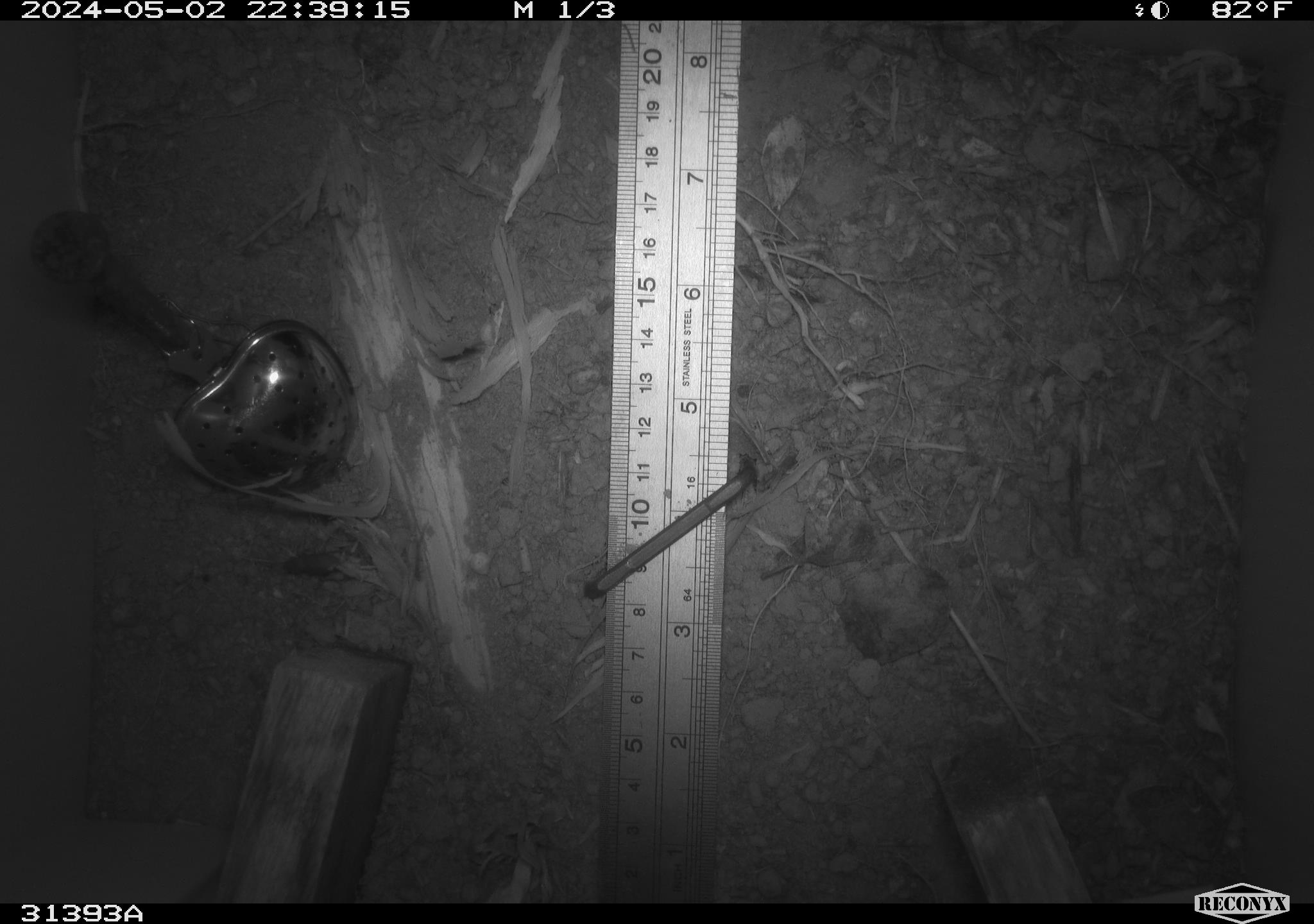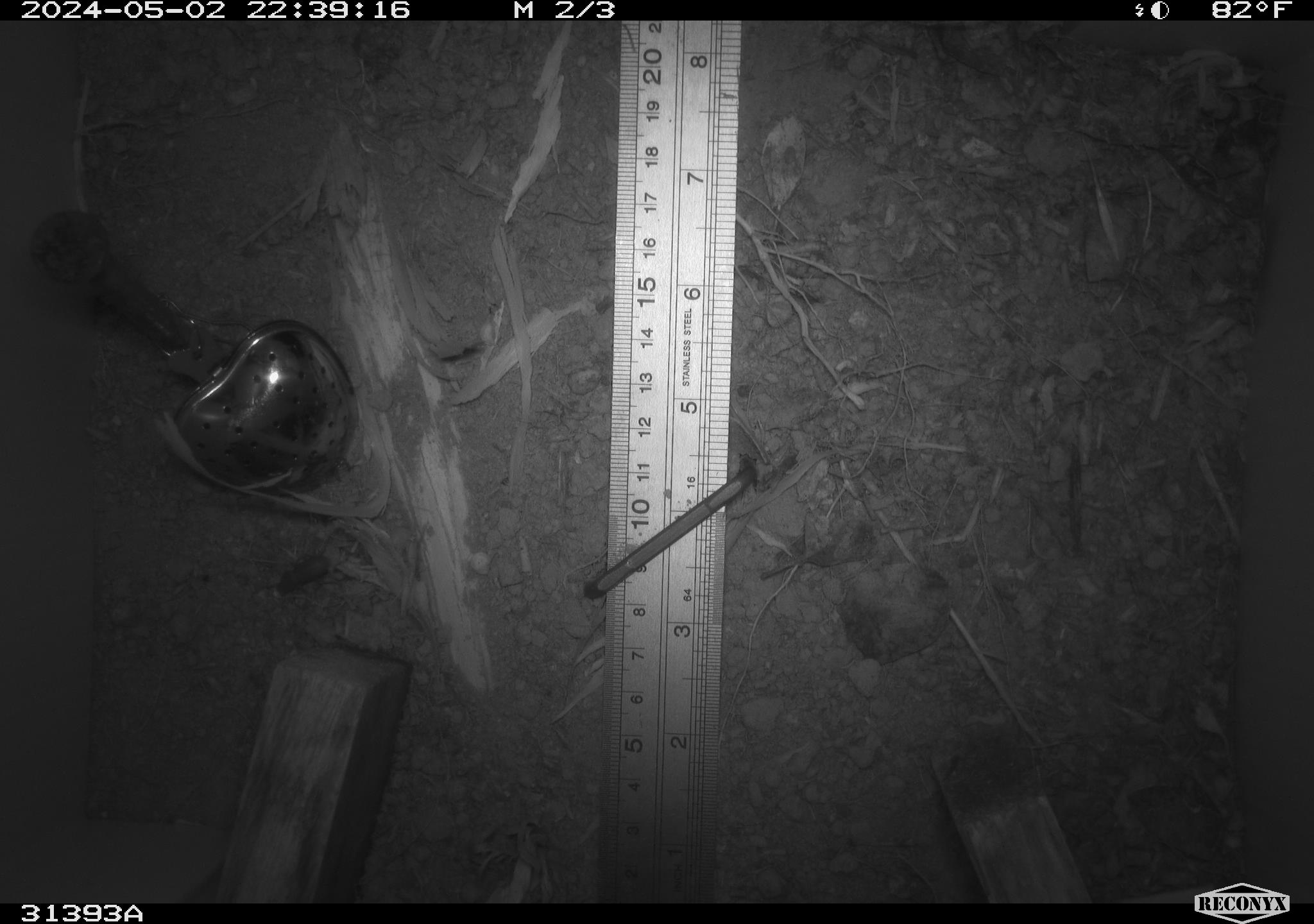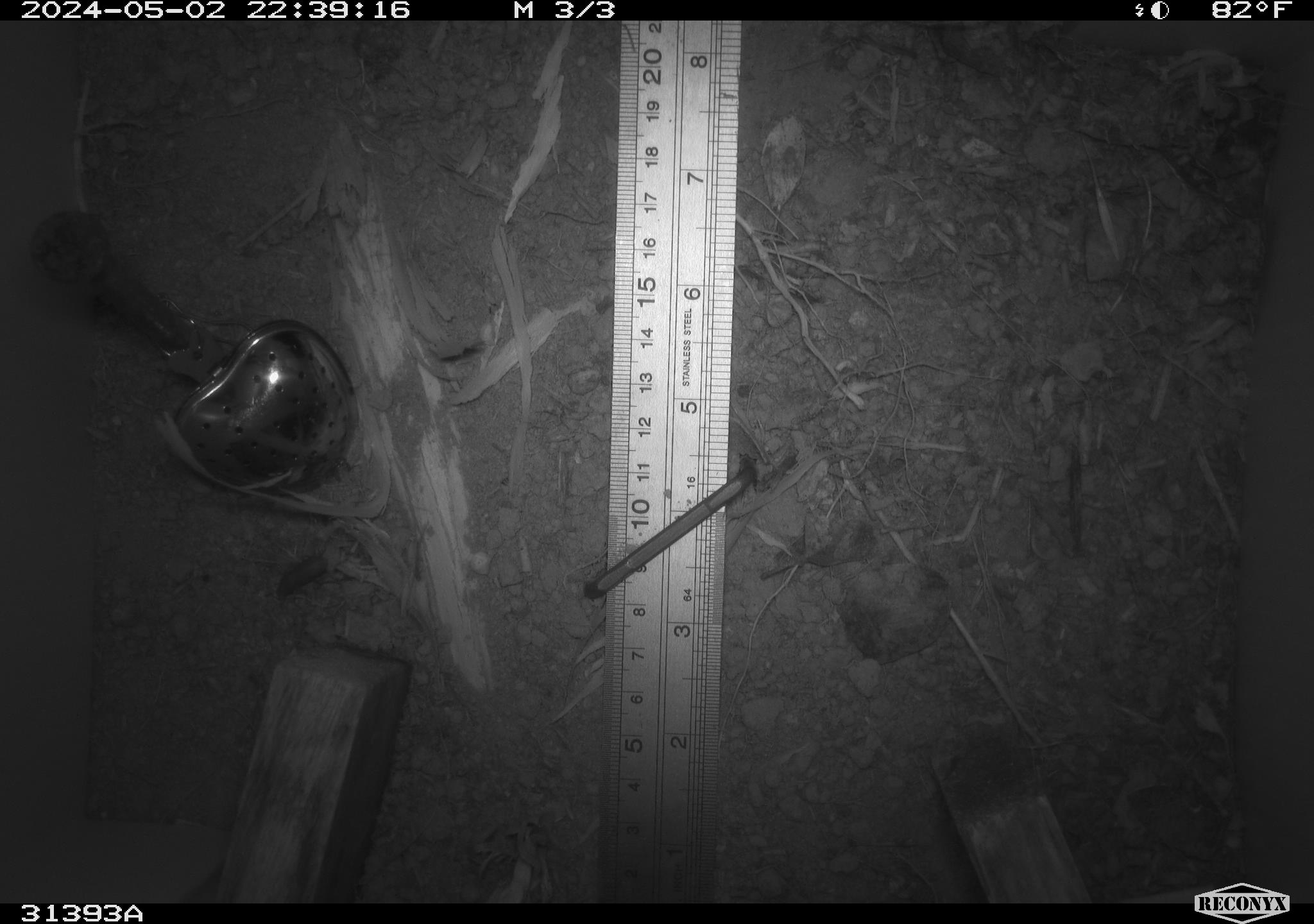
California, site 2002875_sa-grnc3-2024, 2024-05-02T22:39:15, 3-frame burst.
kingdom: Animalia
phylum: Arthropoda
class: Insecta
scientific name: Insecta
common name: insect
Insect (Insecta).